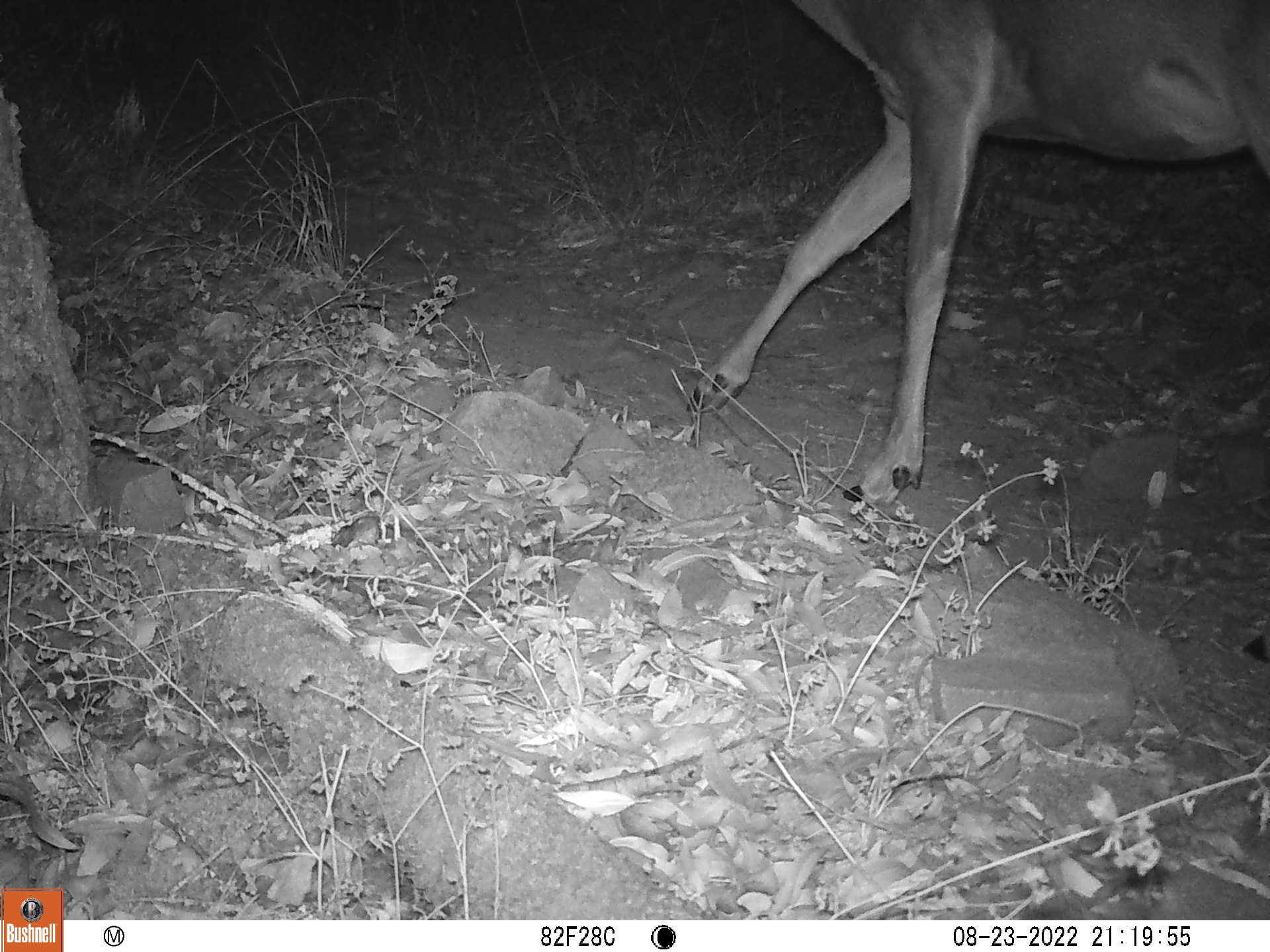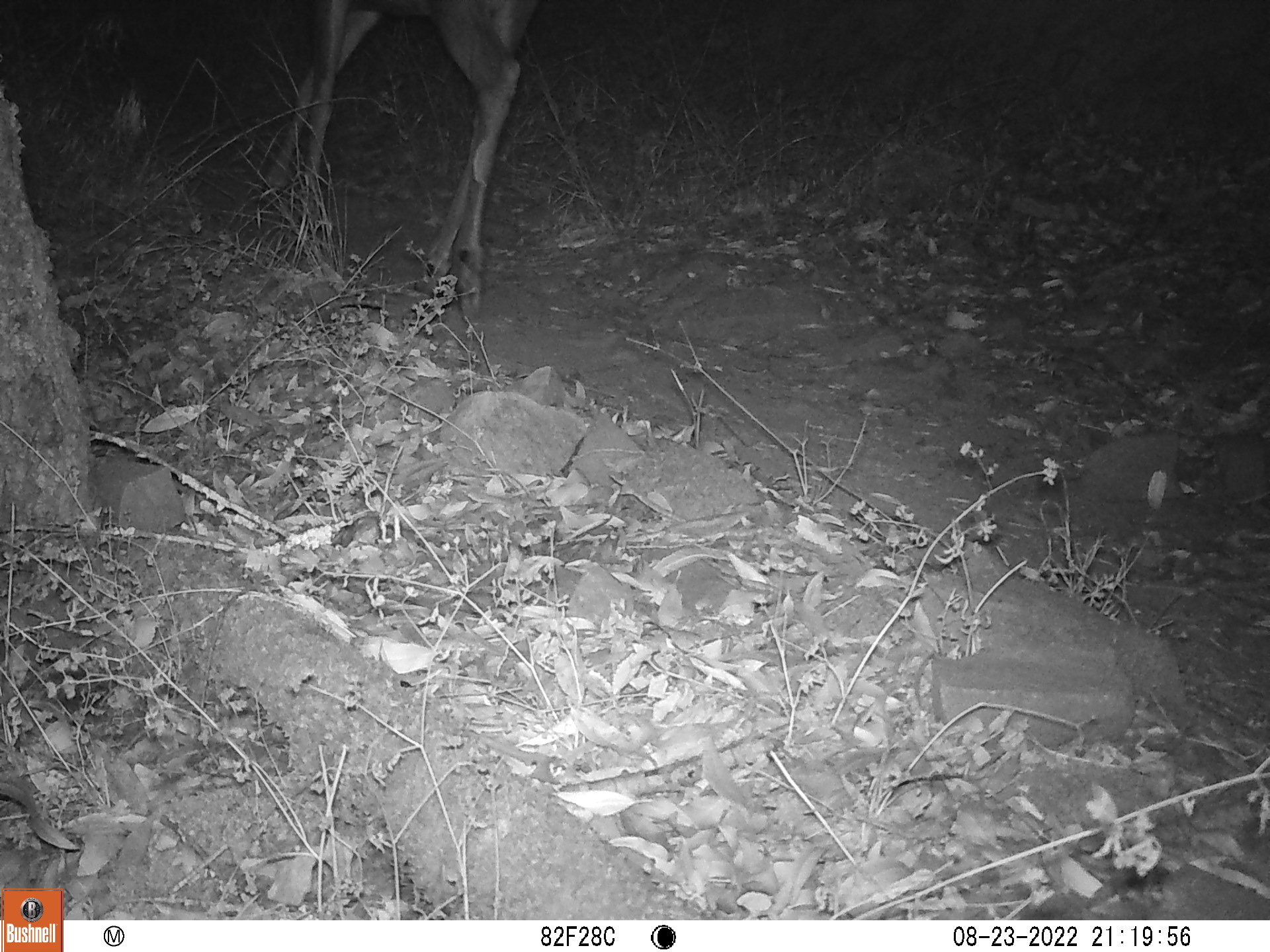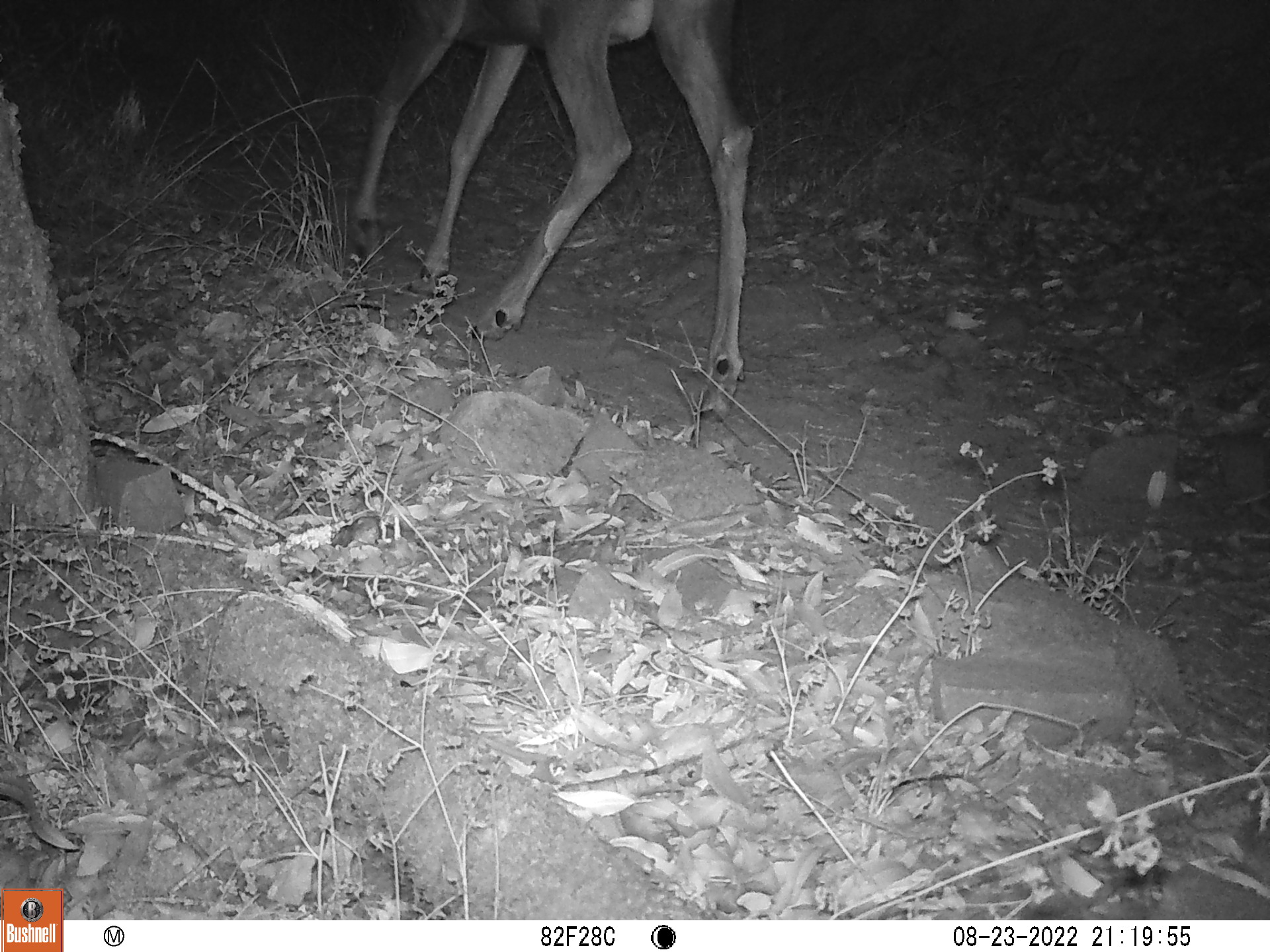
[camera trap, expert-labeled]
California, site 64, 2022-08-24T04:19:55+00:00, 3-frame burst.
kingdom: Animalia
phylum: Chordata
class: Mammalia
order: Artiodactyla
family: Cervidae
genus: Odocoileus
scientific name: Odocoileus hemionus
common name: mule deer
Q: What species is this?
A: Mule deer (Odocoileus hemionus).